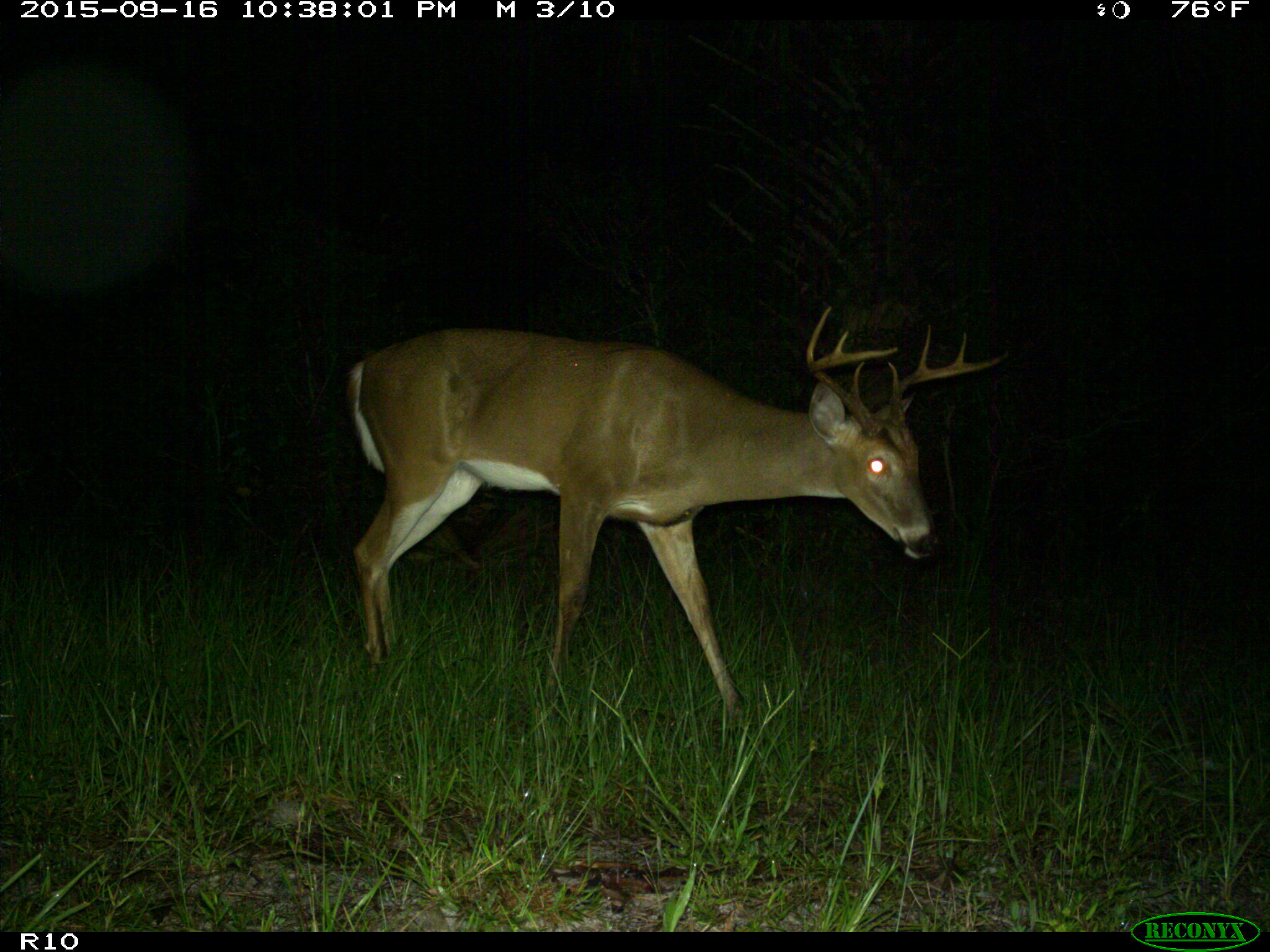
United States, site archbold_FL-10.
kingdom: Animalia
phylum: Chordata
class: Mammalia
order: Artiodactyla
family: Cervidae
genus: Odocoileus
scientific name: Odocoileus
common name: deer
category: unidentified deer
Unidentified deer (deer) (Odocoileus).